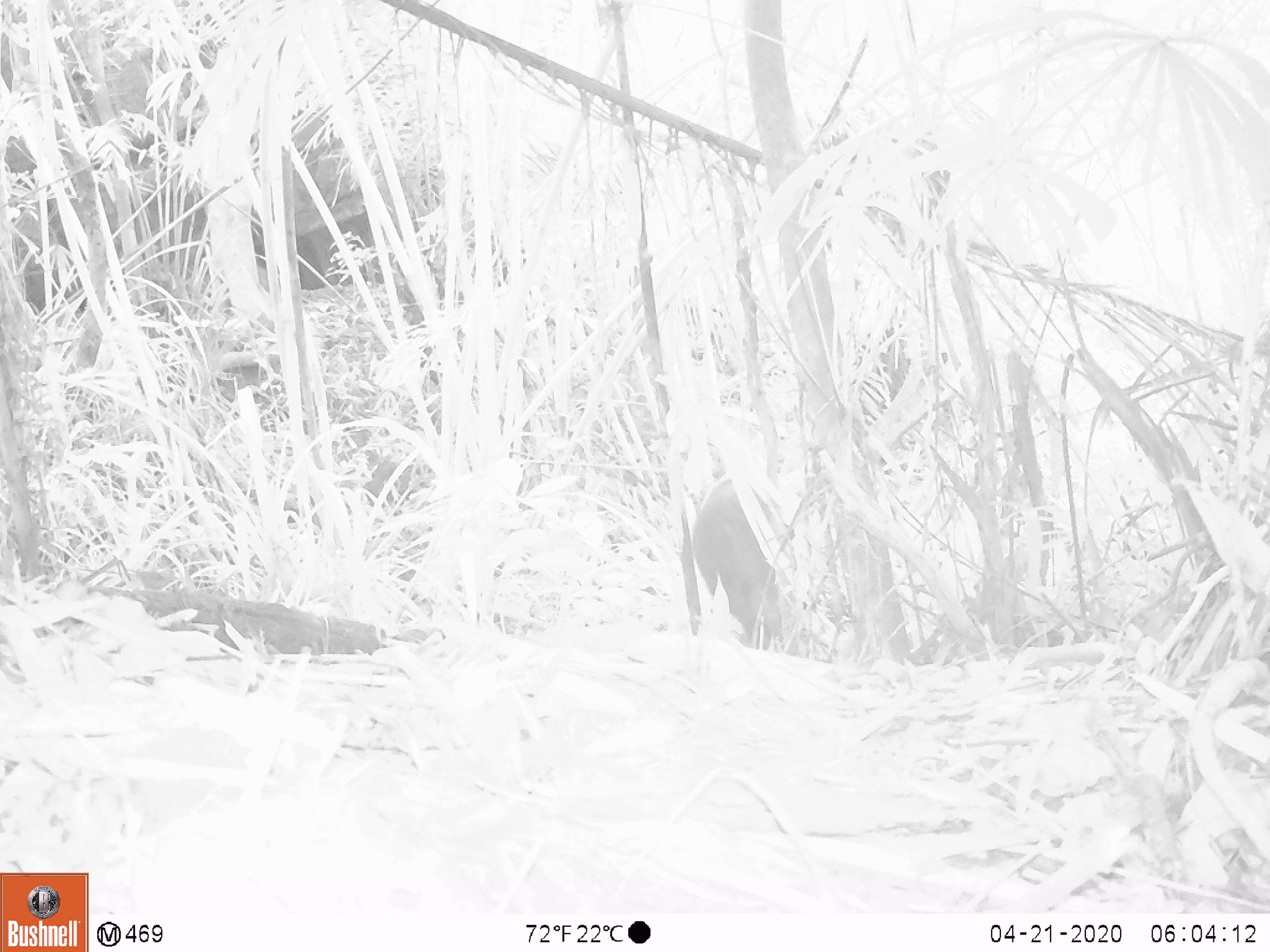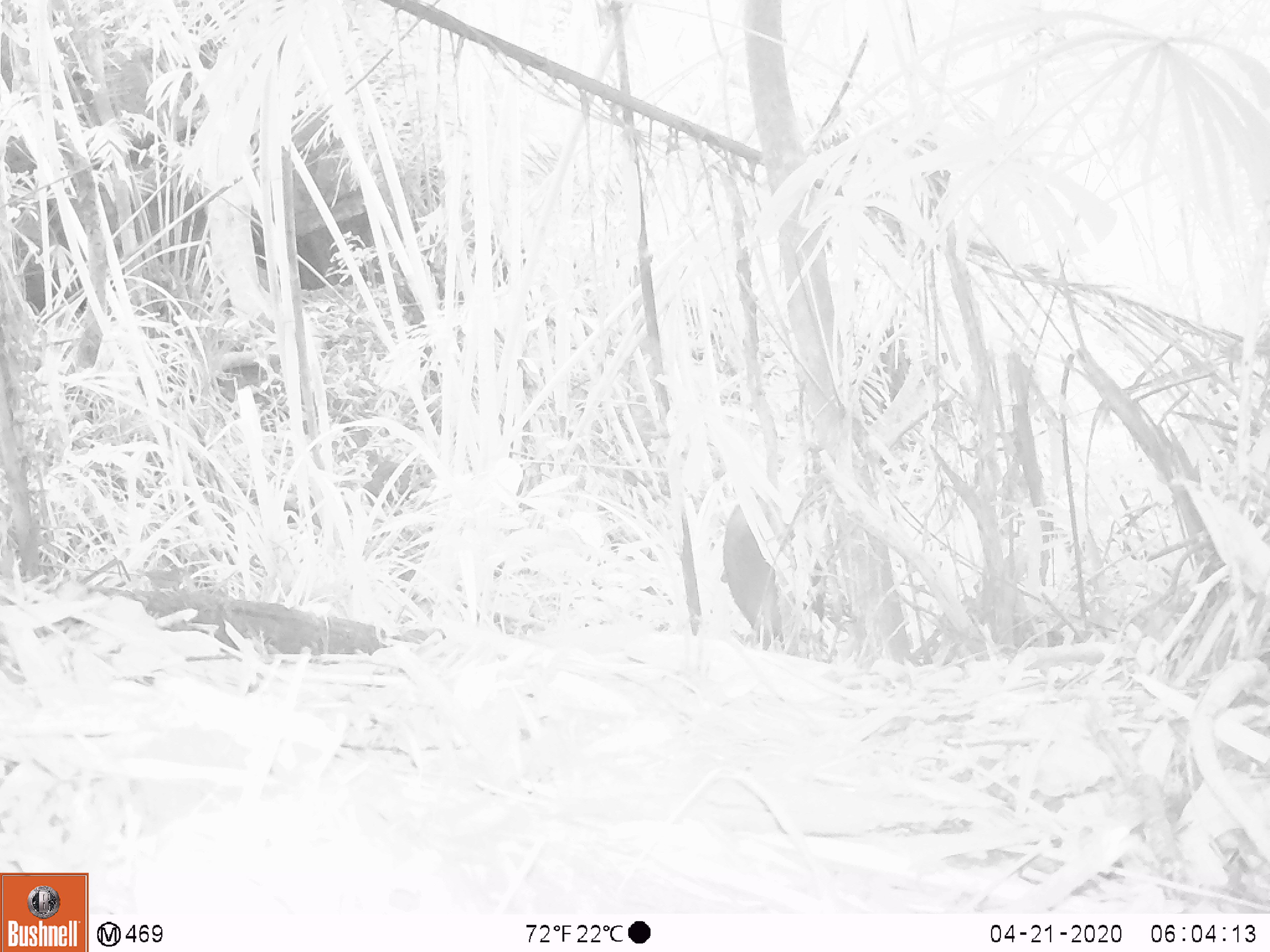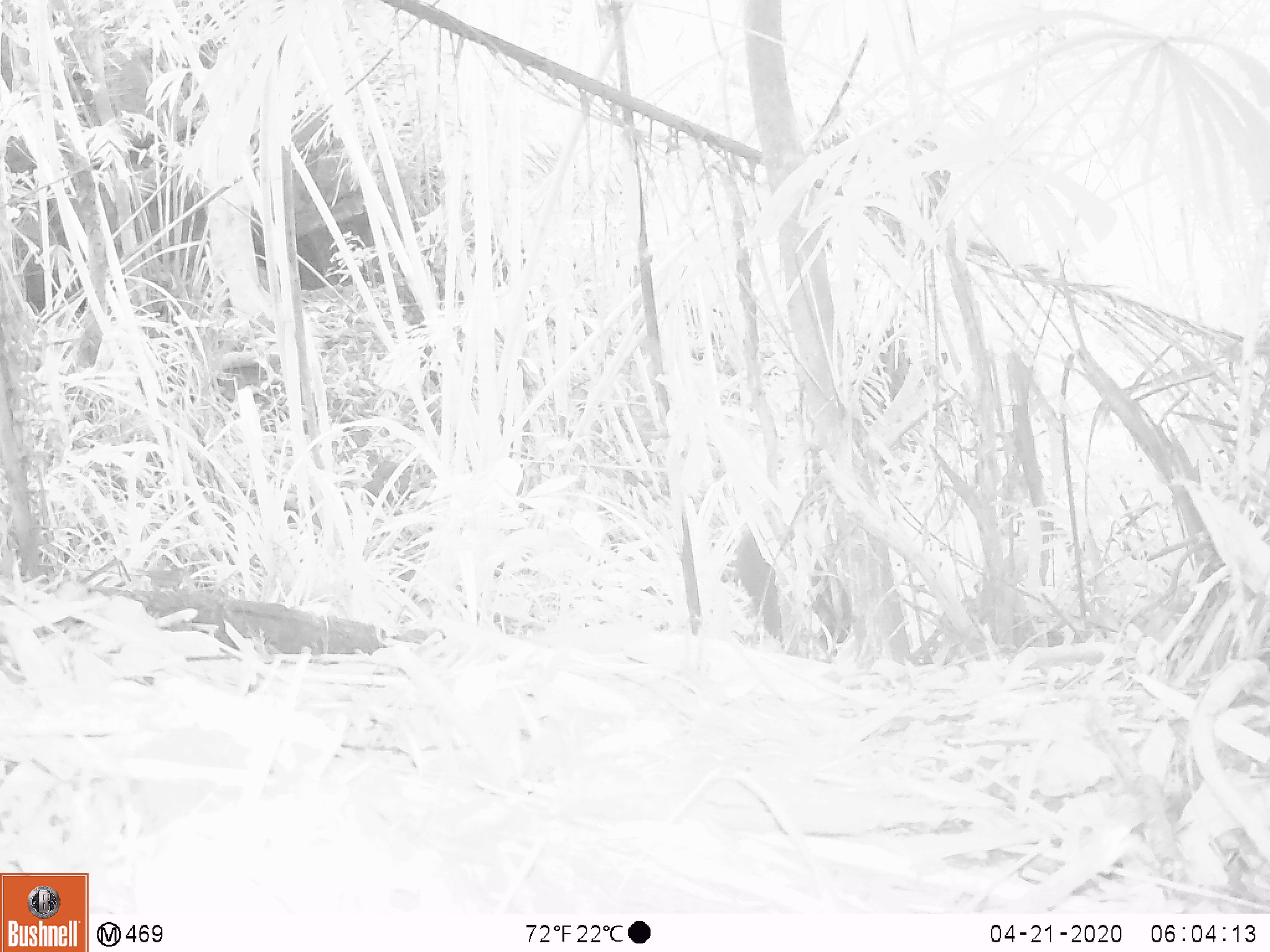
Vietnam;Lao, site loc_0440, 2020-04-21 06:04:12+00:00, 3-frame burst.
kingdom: Animalia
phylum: Chordata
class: Mammalia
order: Artiodactyla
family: Suidae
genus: Sus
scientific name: Sus scrofa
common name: eurasian wild pig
Eurasian wild pig (Sus scrofa). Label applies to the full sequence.